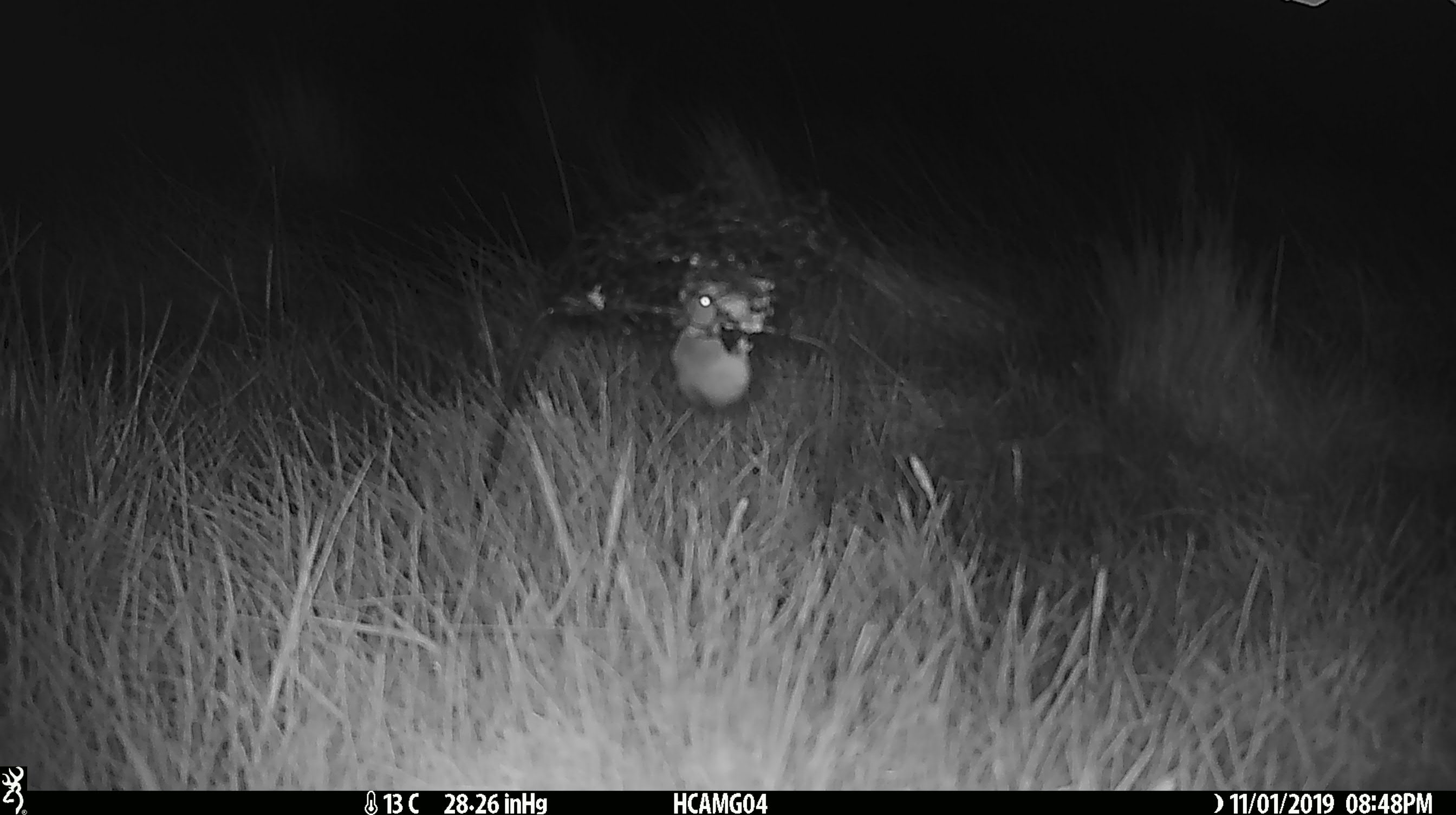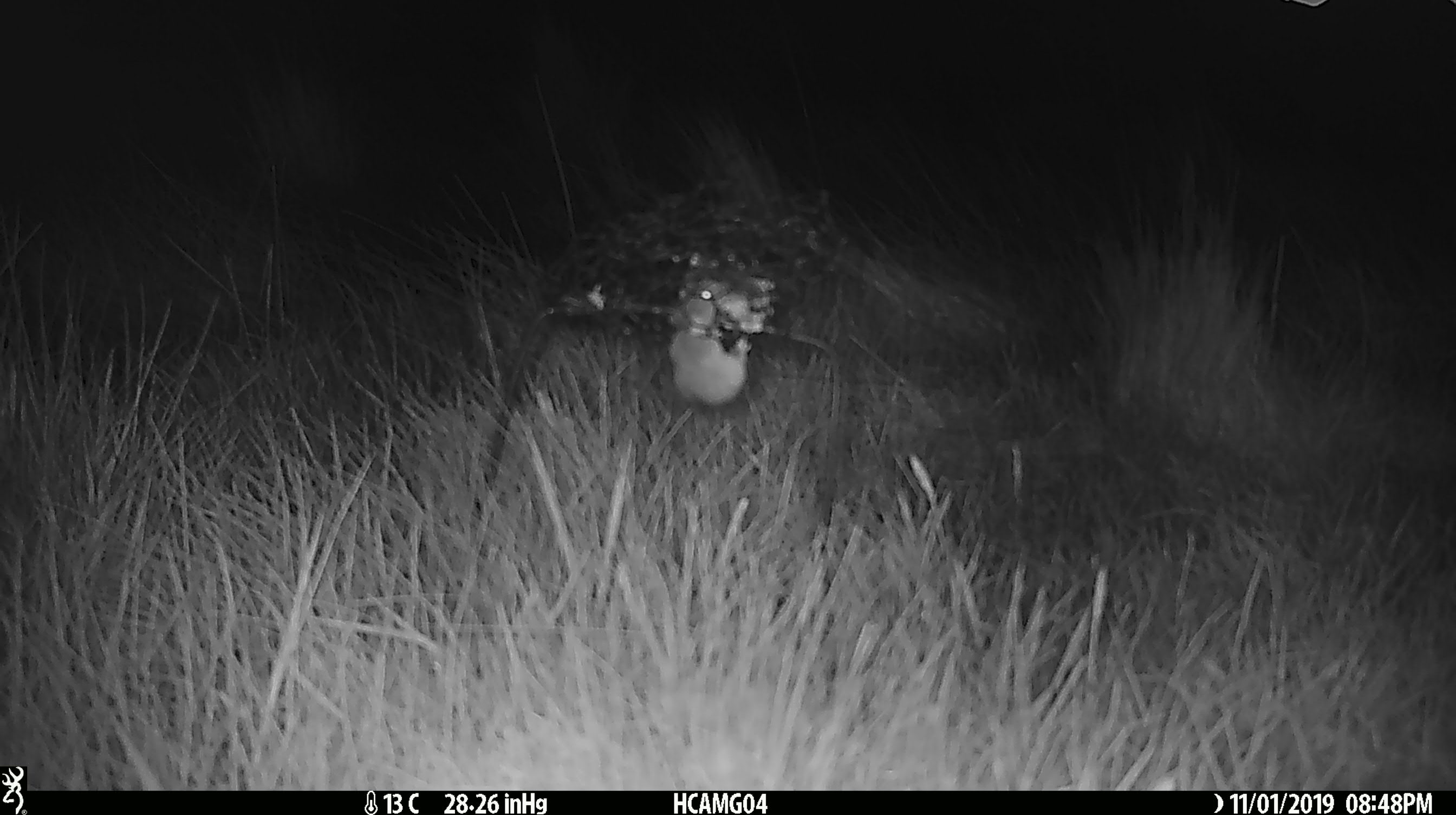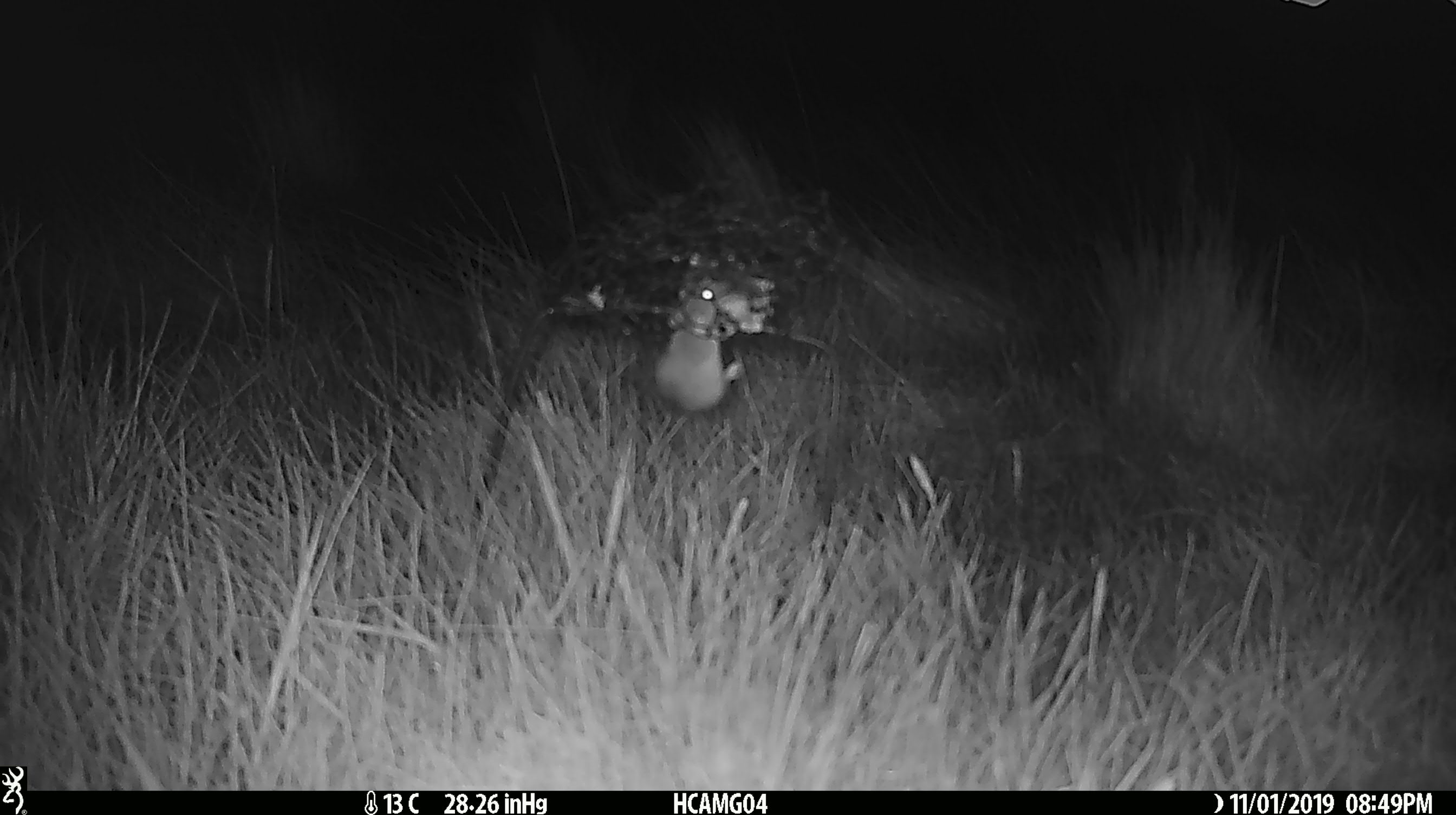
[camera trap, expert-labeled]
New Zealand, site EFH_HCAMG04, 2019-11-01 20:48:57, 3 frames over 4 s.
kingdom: Animalia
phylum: Chordata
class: Mammalia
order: Rodentia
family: Muridae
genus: Mus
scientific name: Mus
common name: mouse